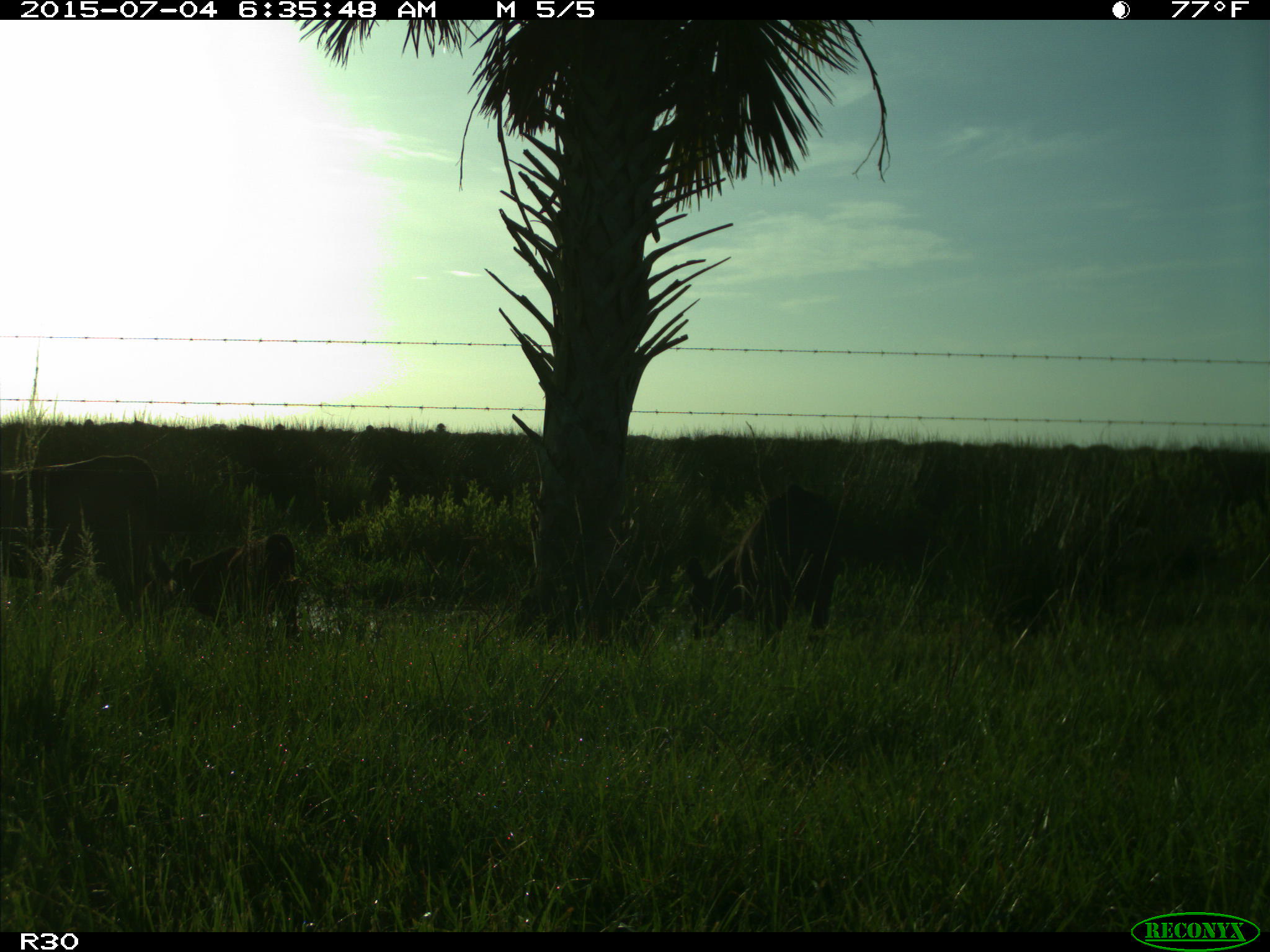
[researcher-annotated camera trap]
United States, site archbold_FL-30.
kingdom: Animalia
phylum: Chordata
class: Mammalia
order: Artiodactyla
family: Bovidae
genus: Bos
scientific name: Bos taurus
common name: domestic cow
Bos taurus (domestic cow).